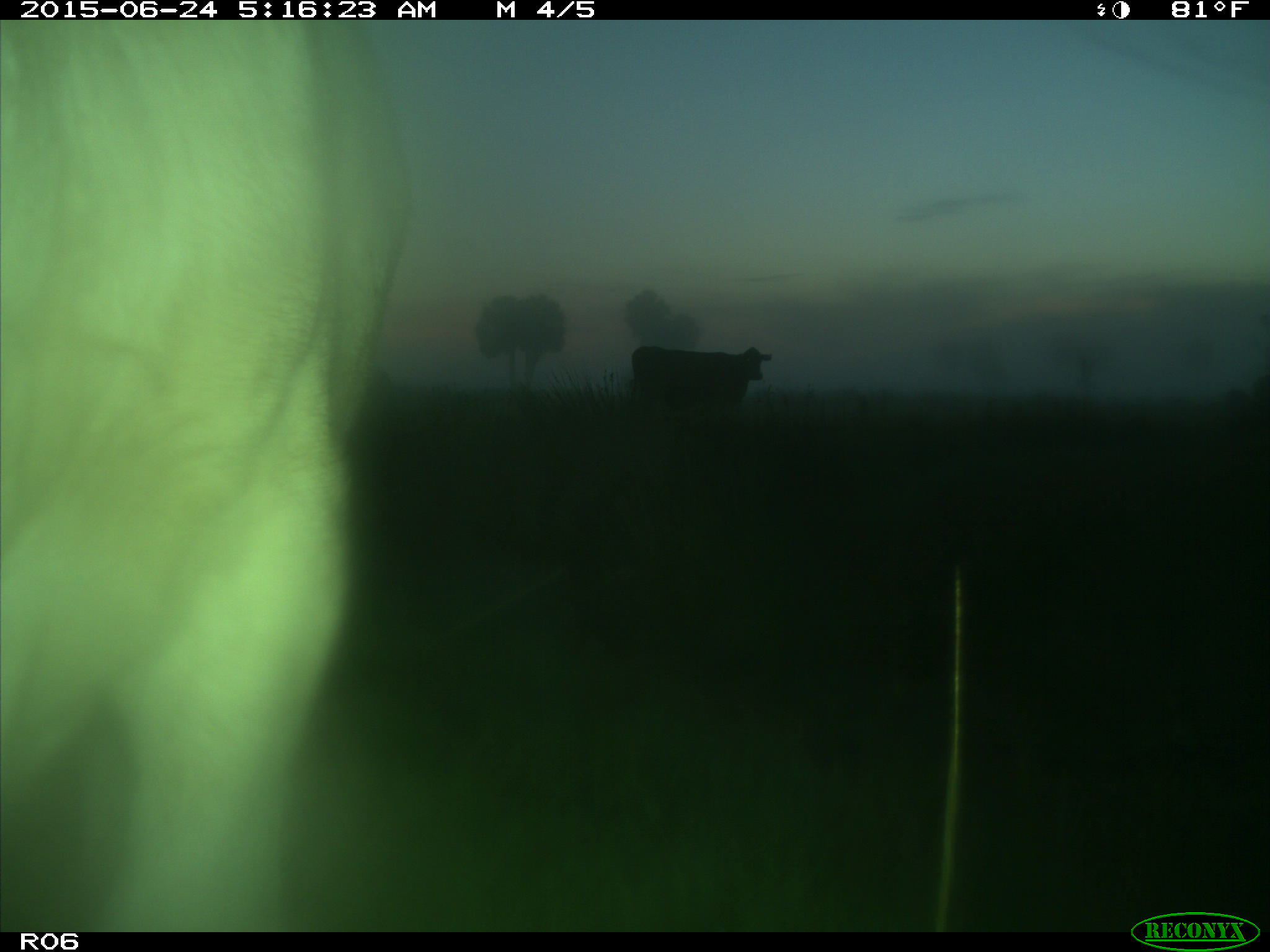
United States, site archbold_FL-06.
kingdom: Animalia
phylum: Chordata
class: Mammalia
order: Artiodactyla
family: Bovidae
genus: Bos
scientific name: Bos taurus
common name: domestic cow